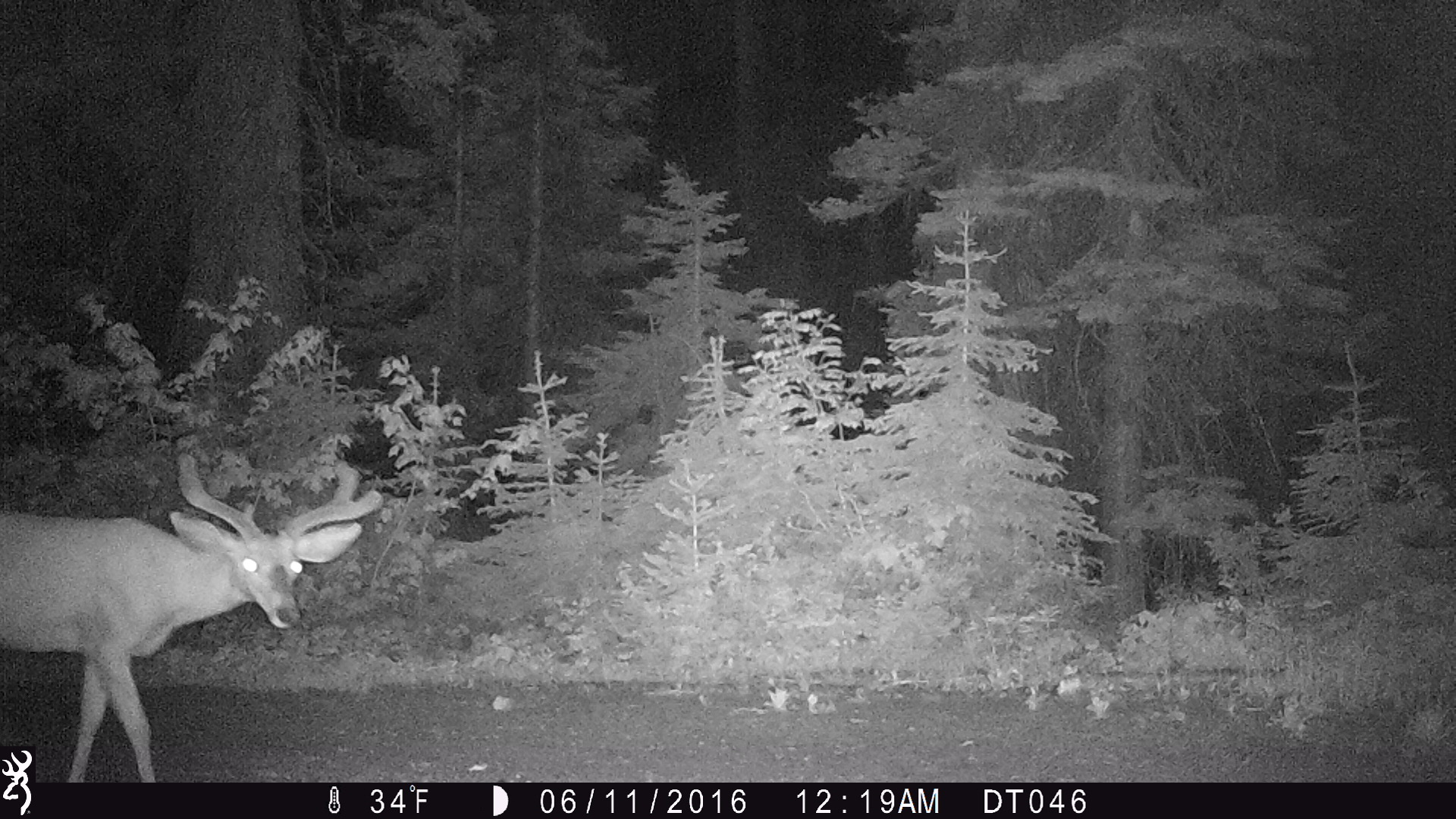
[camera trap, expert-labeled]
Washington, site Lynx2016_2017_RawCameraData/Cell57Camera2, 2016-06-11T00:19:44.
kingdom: Animalia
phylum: Chordata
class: Mammalia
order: Artiodactyla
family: Cervidae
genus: Odocoileus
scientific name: Odocoileus hemionus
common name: mule deer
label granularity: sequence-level